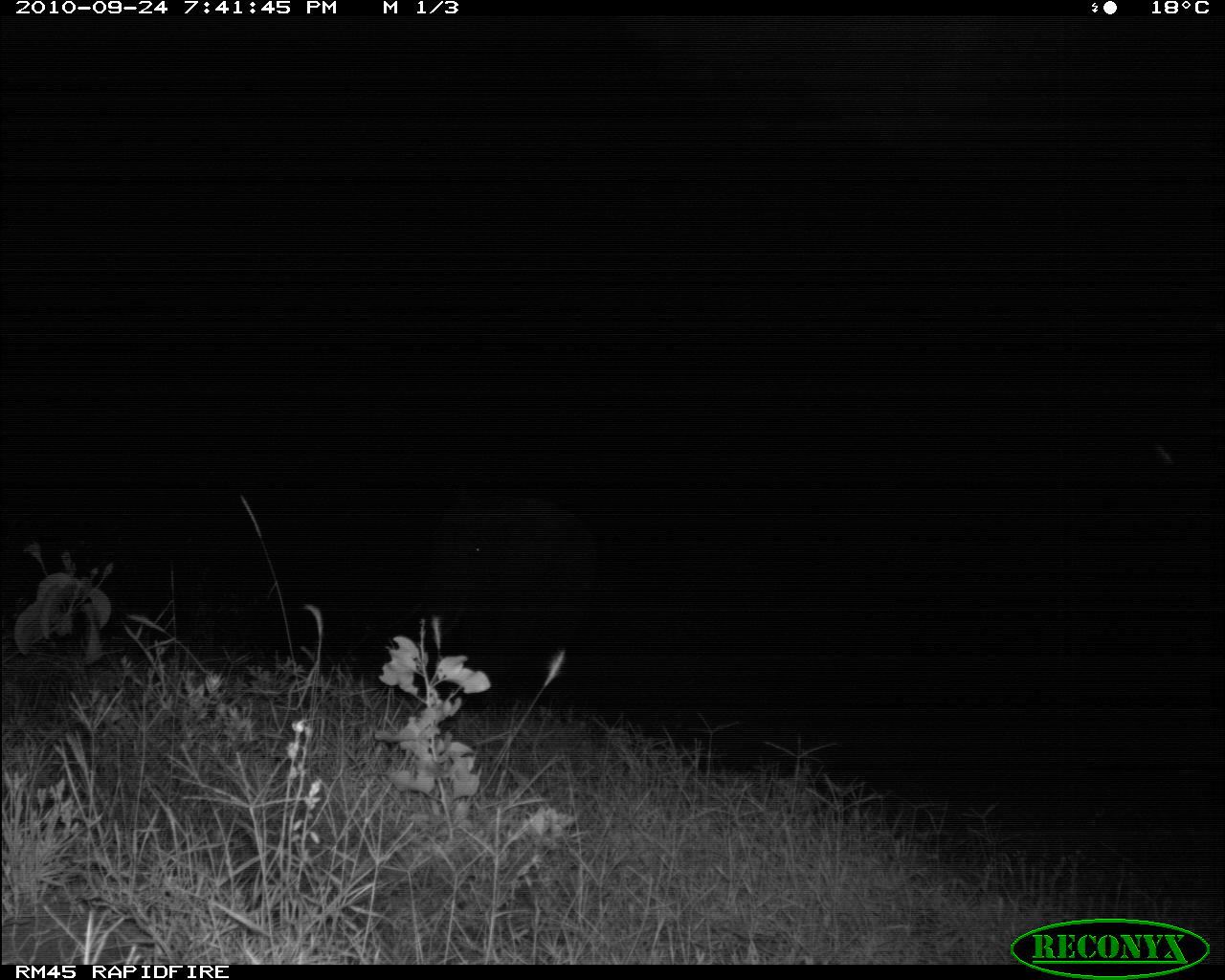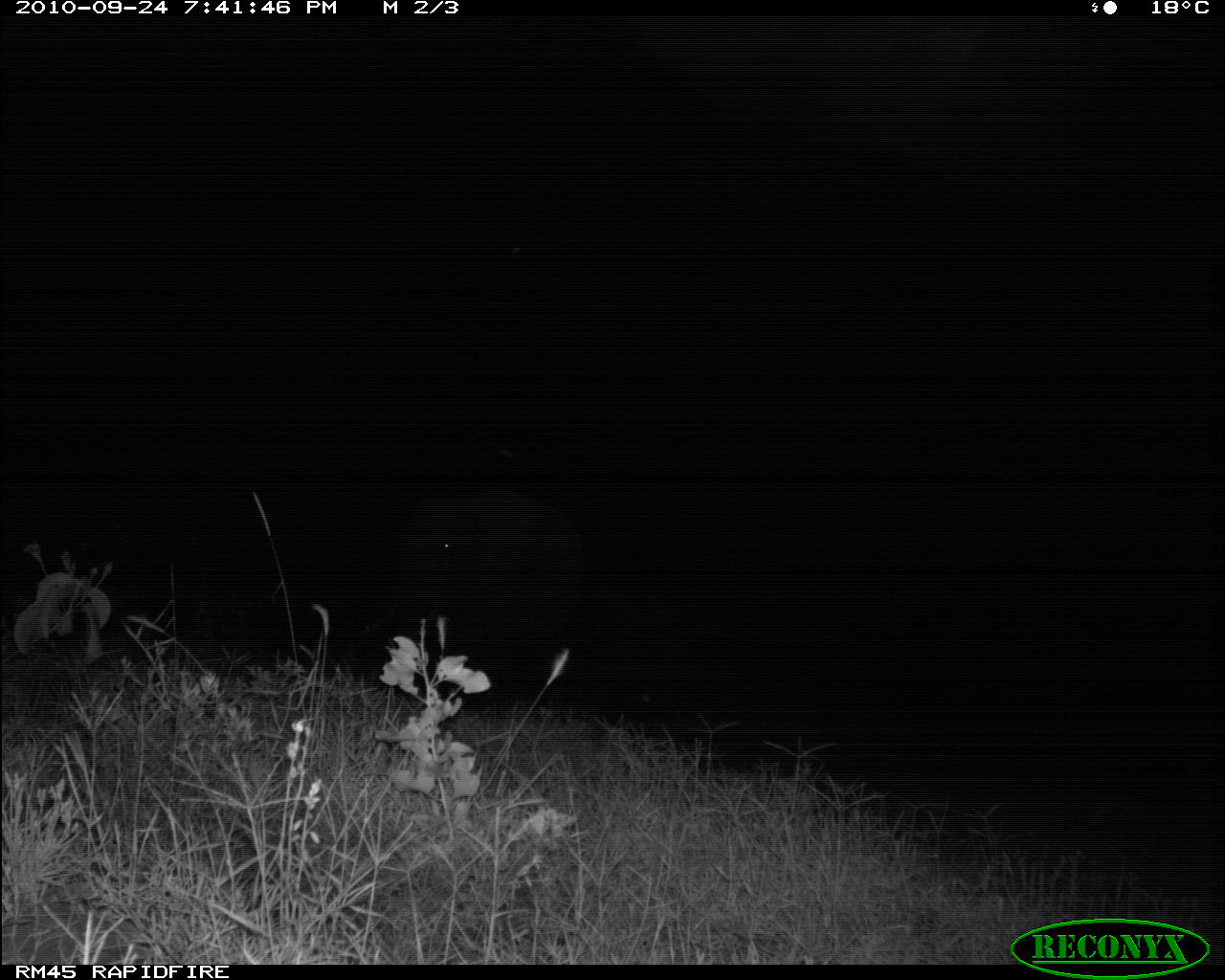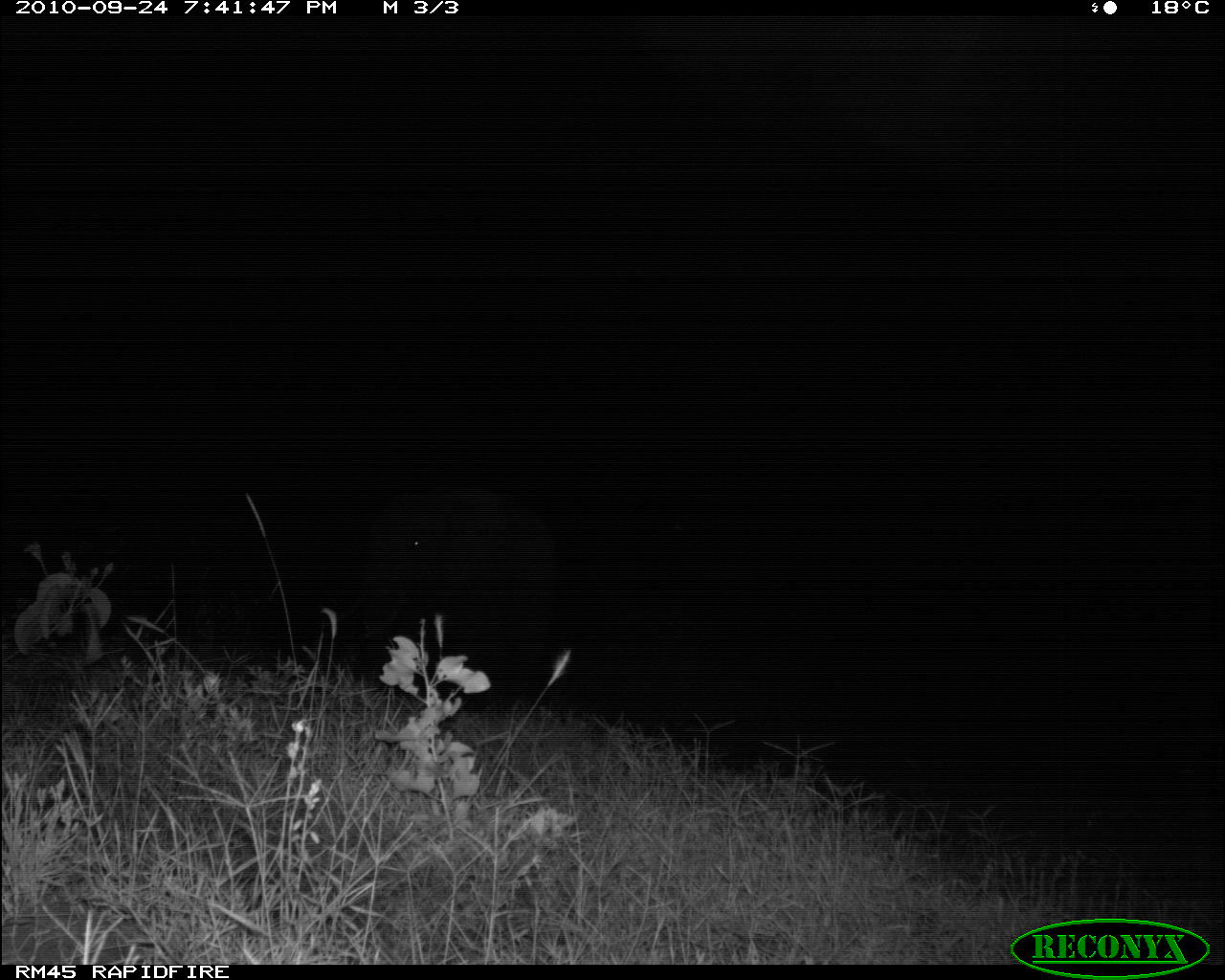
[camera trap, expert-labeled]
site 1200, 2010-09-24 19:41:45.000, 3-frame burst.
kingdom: Animalia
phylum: Chordata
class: Mammalia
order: Proboscidea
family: Elephantidae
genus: Loxodonta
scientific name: Loxodonta africana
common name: african bush elephant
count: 1